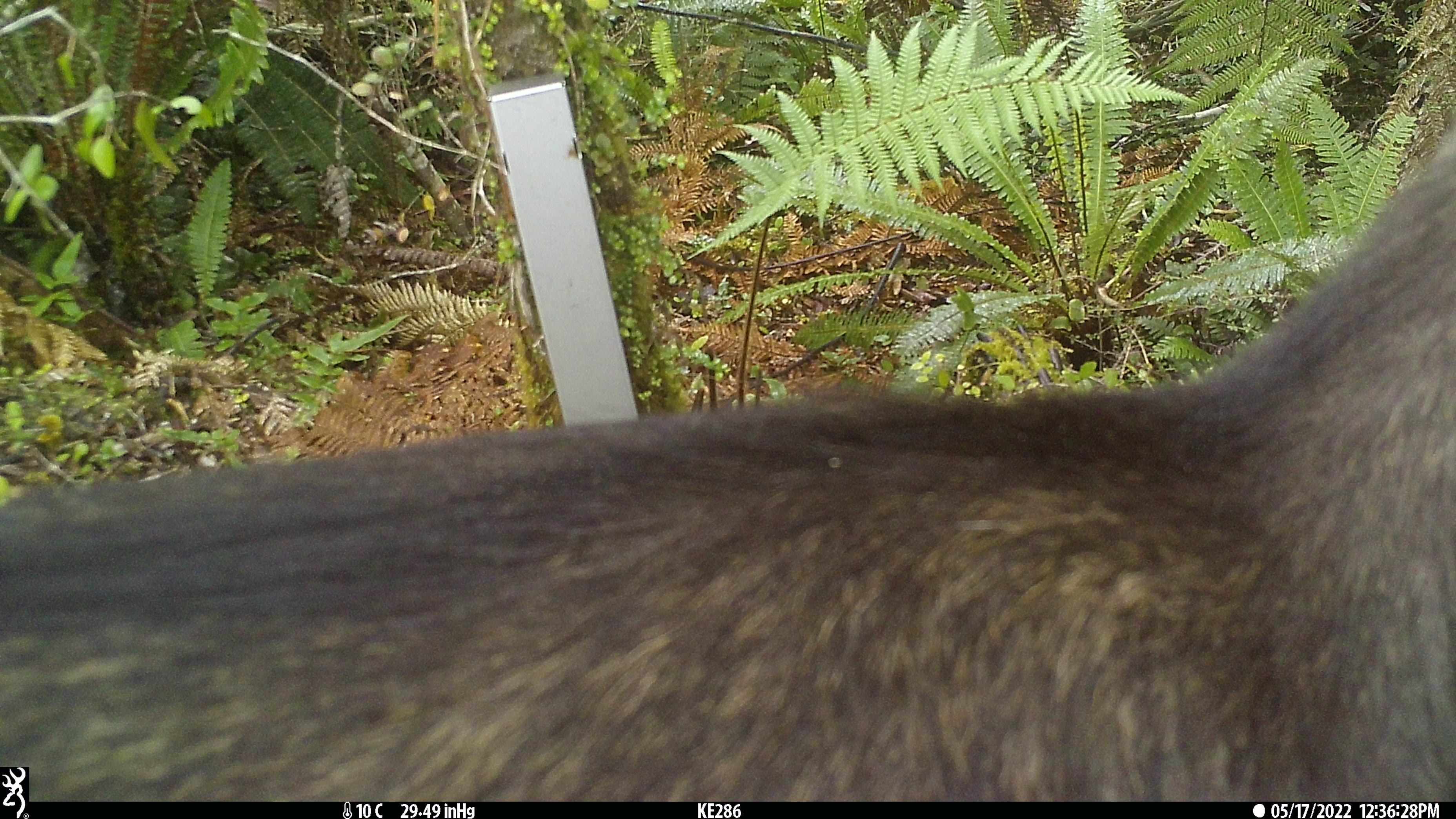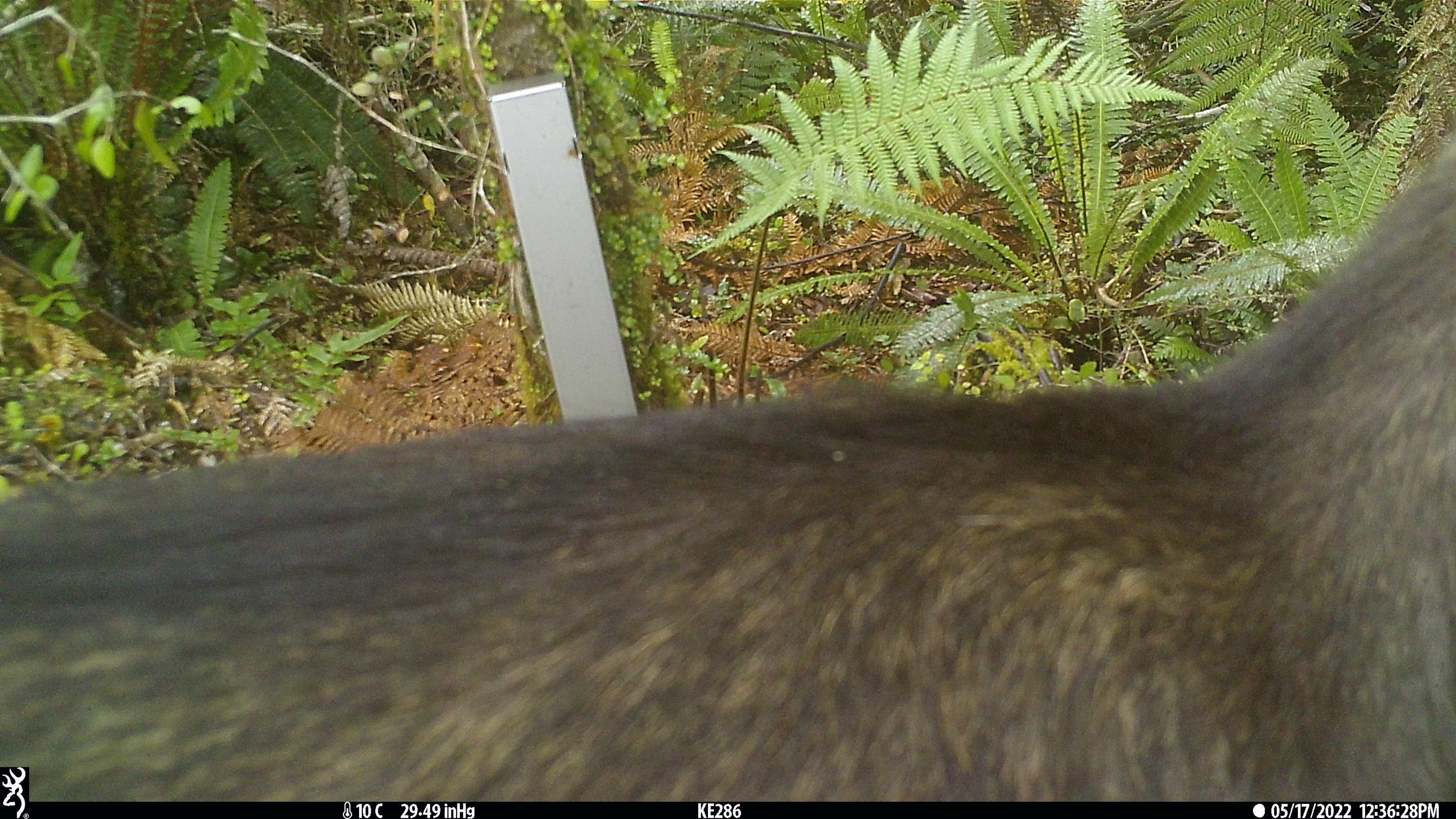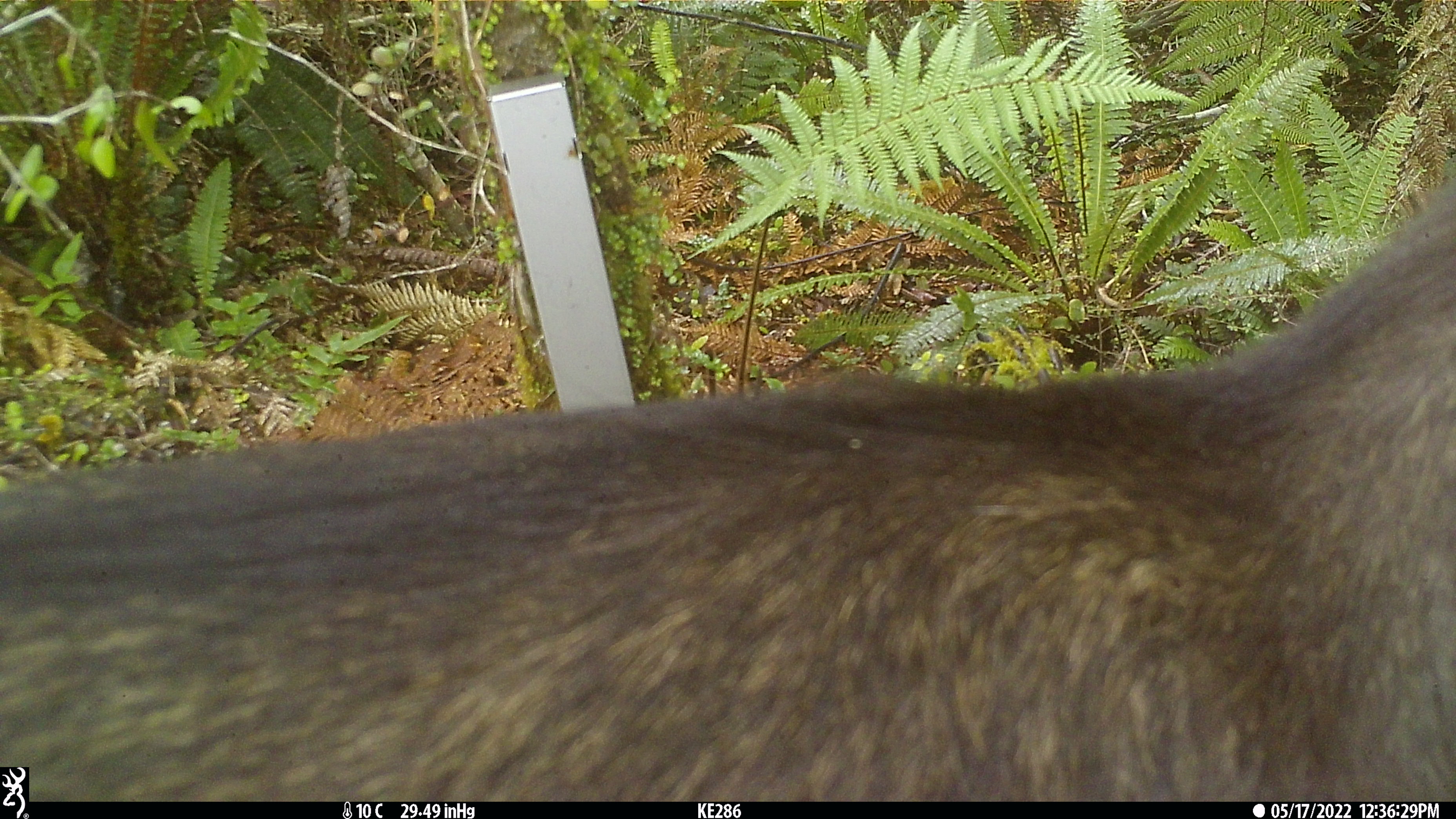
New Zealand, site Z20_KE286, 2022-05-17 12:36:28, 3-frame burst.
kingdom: Animalia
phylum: Chordata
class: Mammalia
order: Artiodactyla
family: Bovidae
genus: Rupicapra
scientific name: Rupicapra rupicapra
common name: alpine chamois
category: chamois